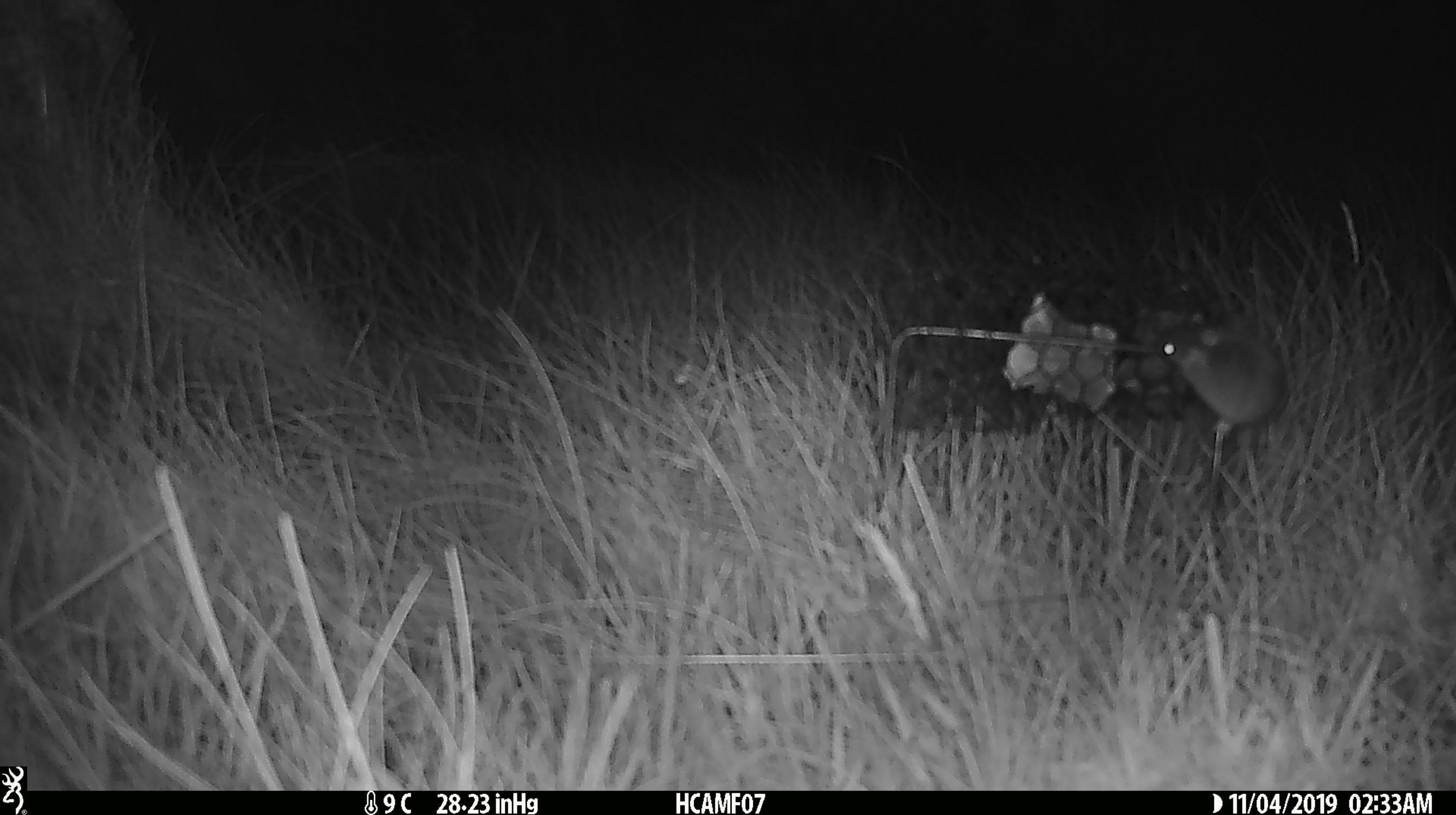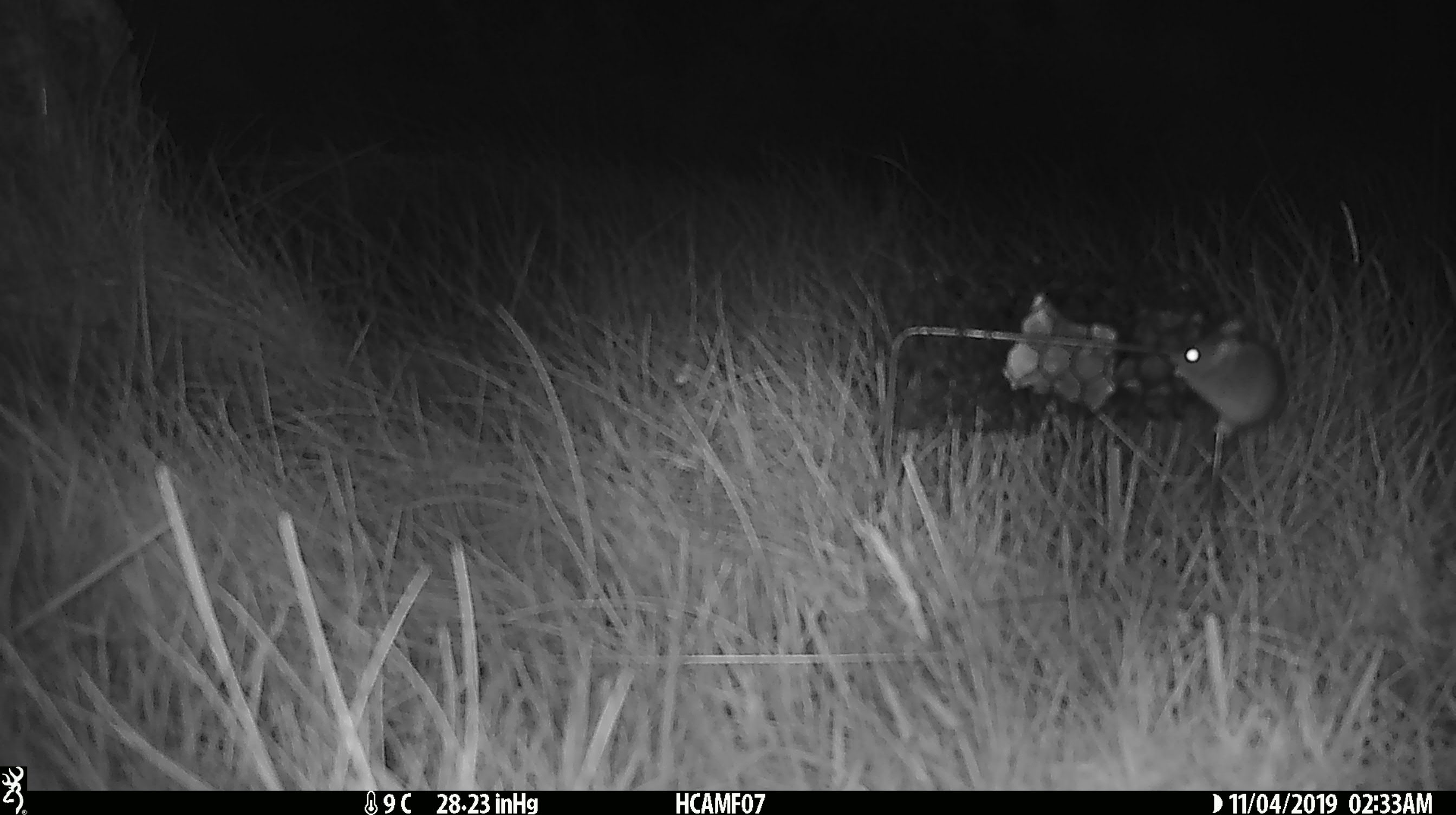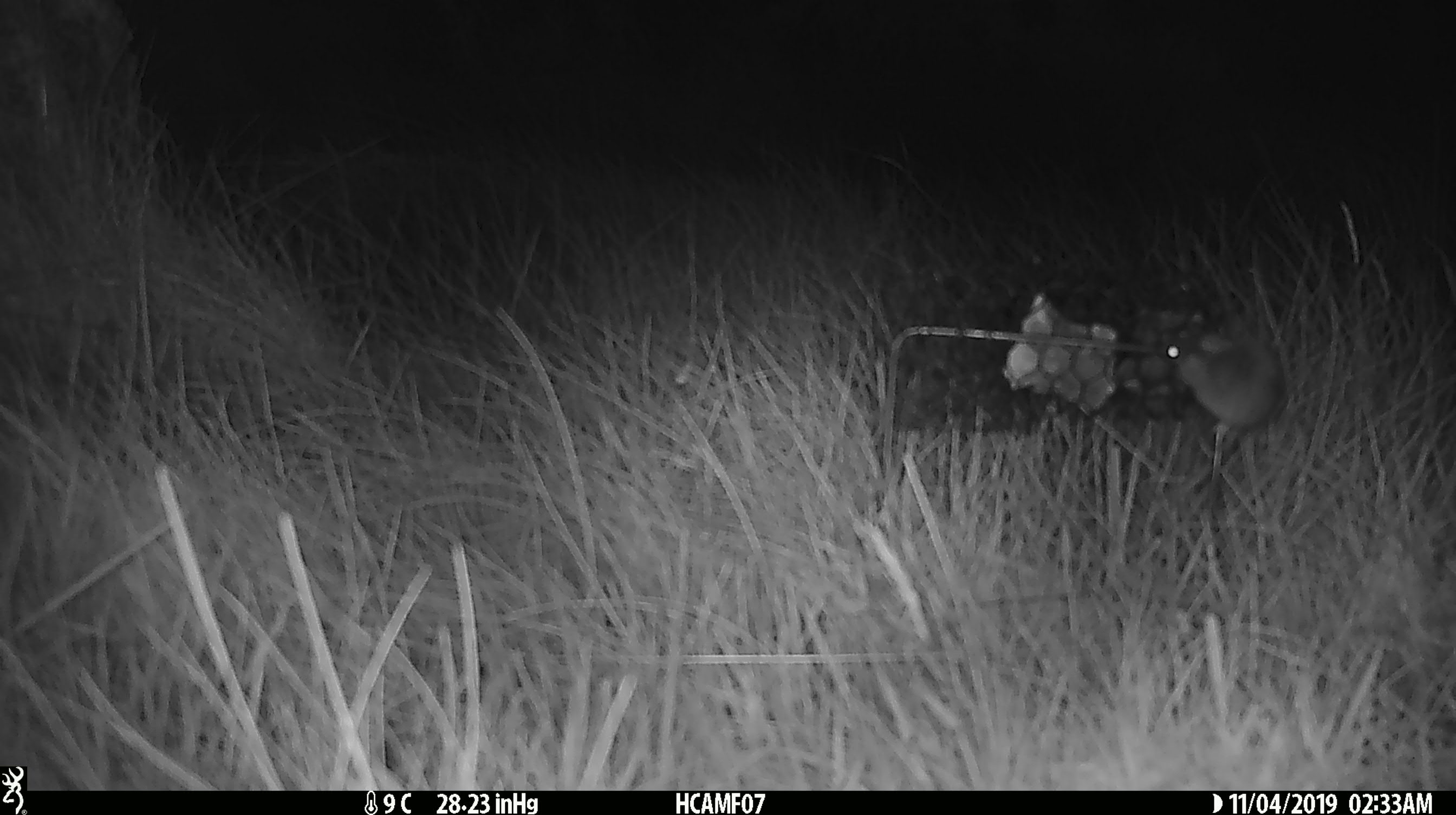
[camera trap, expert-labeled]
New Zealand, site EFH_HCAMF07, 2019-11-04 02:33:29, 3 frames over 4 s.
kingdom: Animalia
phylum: Chordata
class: Mammalia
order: Rodentia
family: Muridae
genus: Mus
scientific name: Mus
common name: mouse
Mouse (Mus).